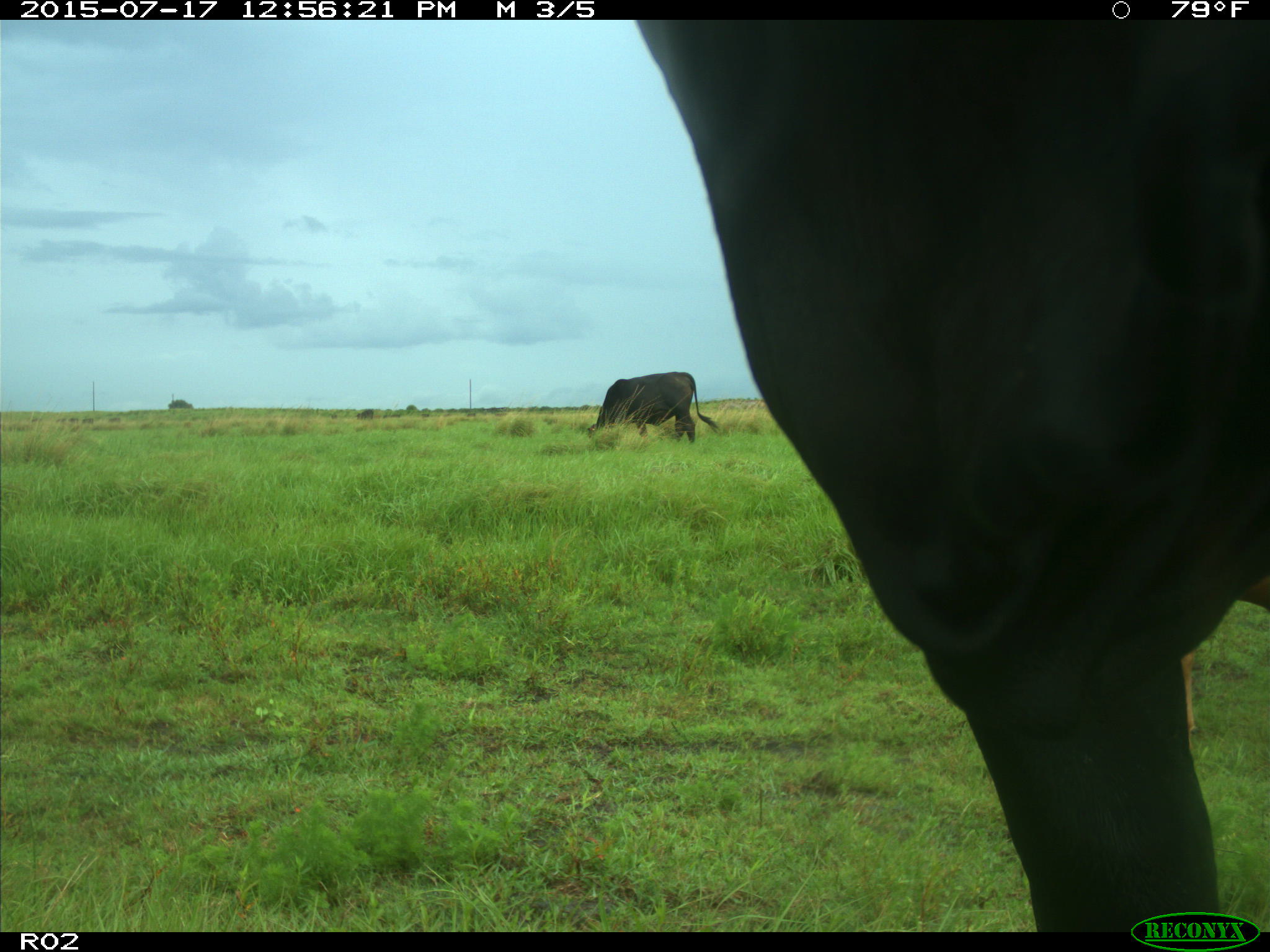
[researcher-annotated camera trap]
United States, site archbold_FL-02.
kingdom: Animalia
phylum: Chordata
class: Mammalia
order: Artiodactyla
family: Bovidae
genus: Bos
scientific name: Bos taurus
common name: domestic cow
Bos taurus (domestic cow).